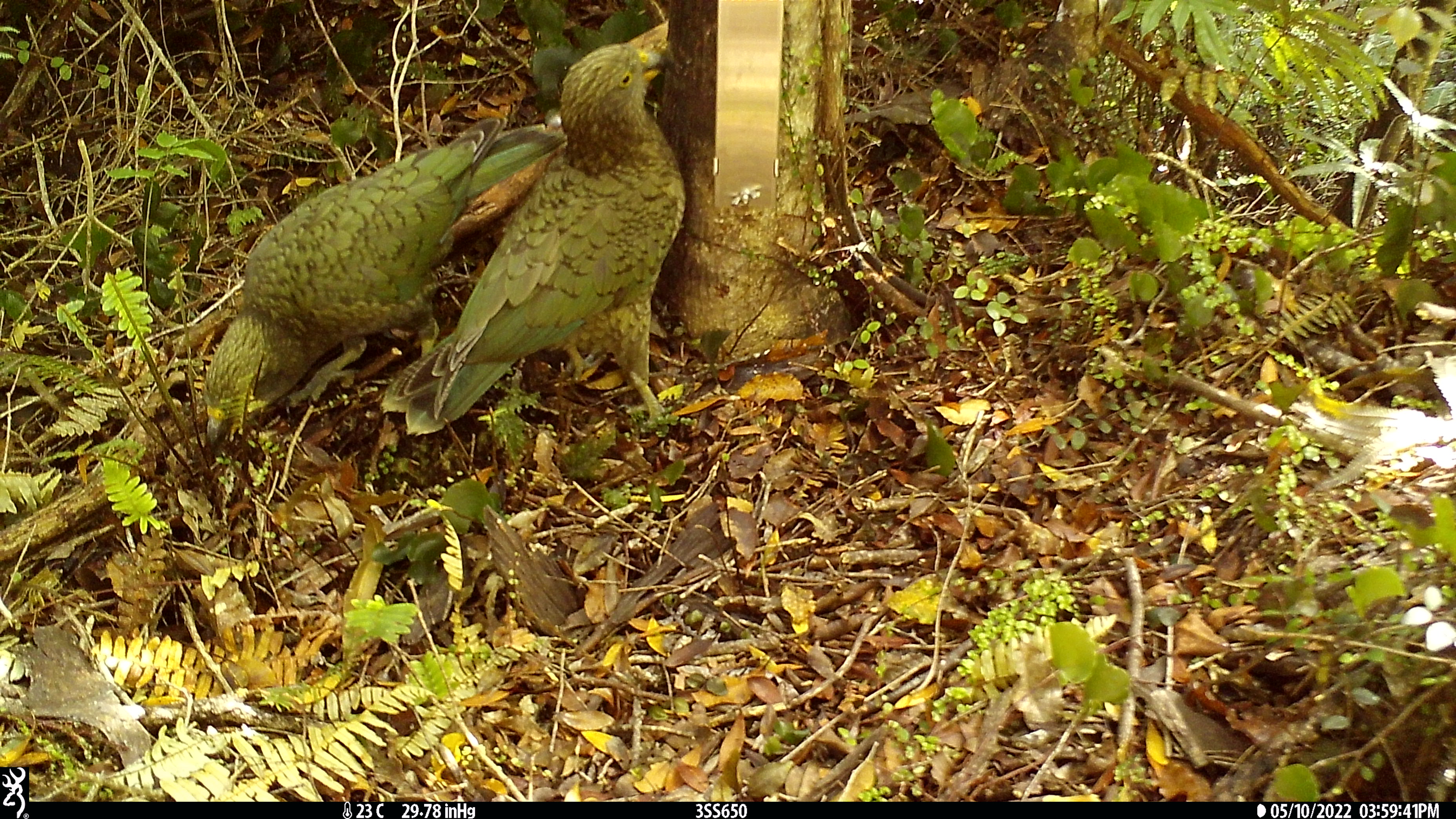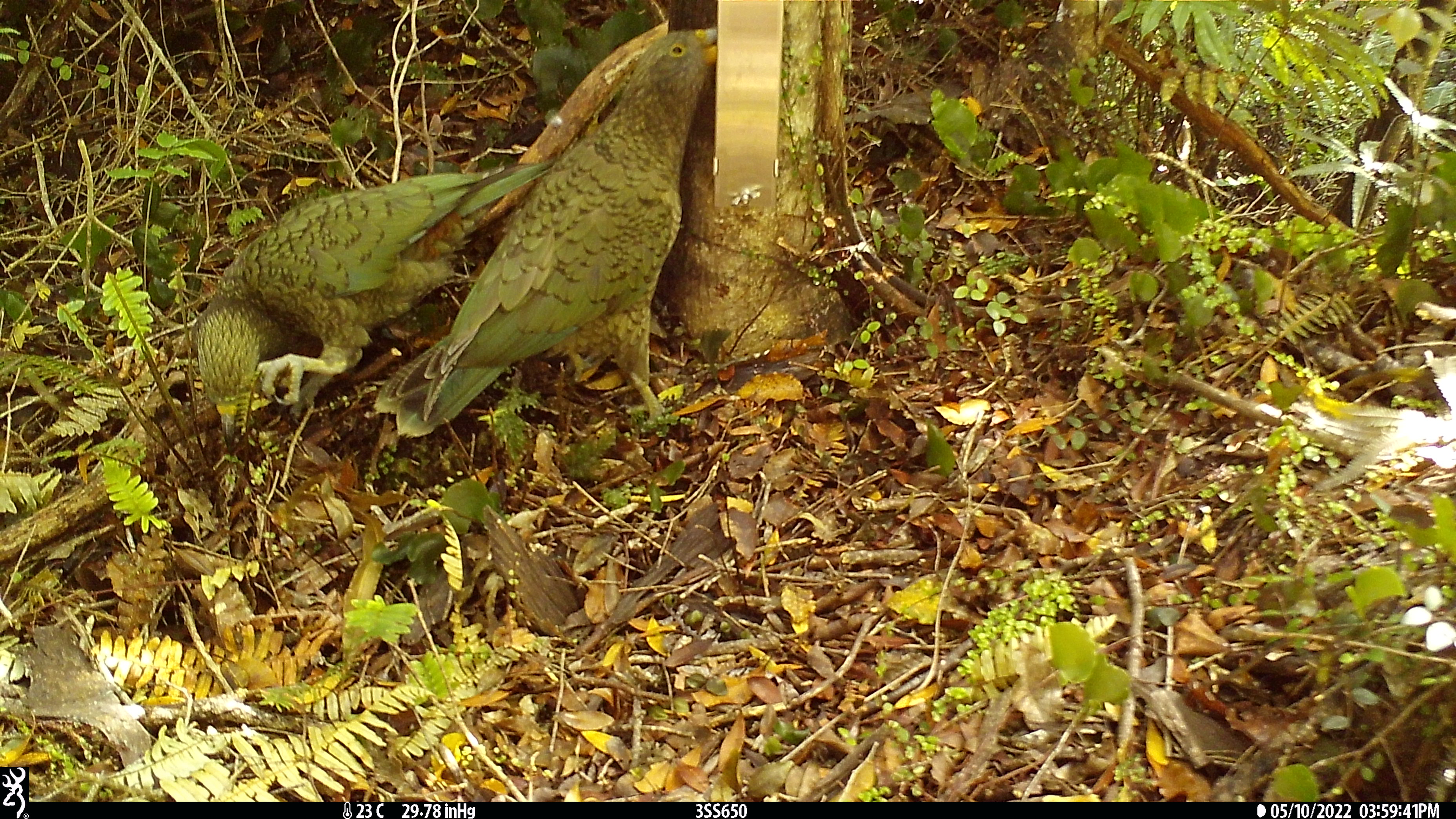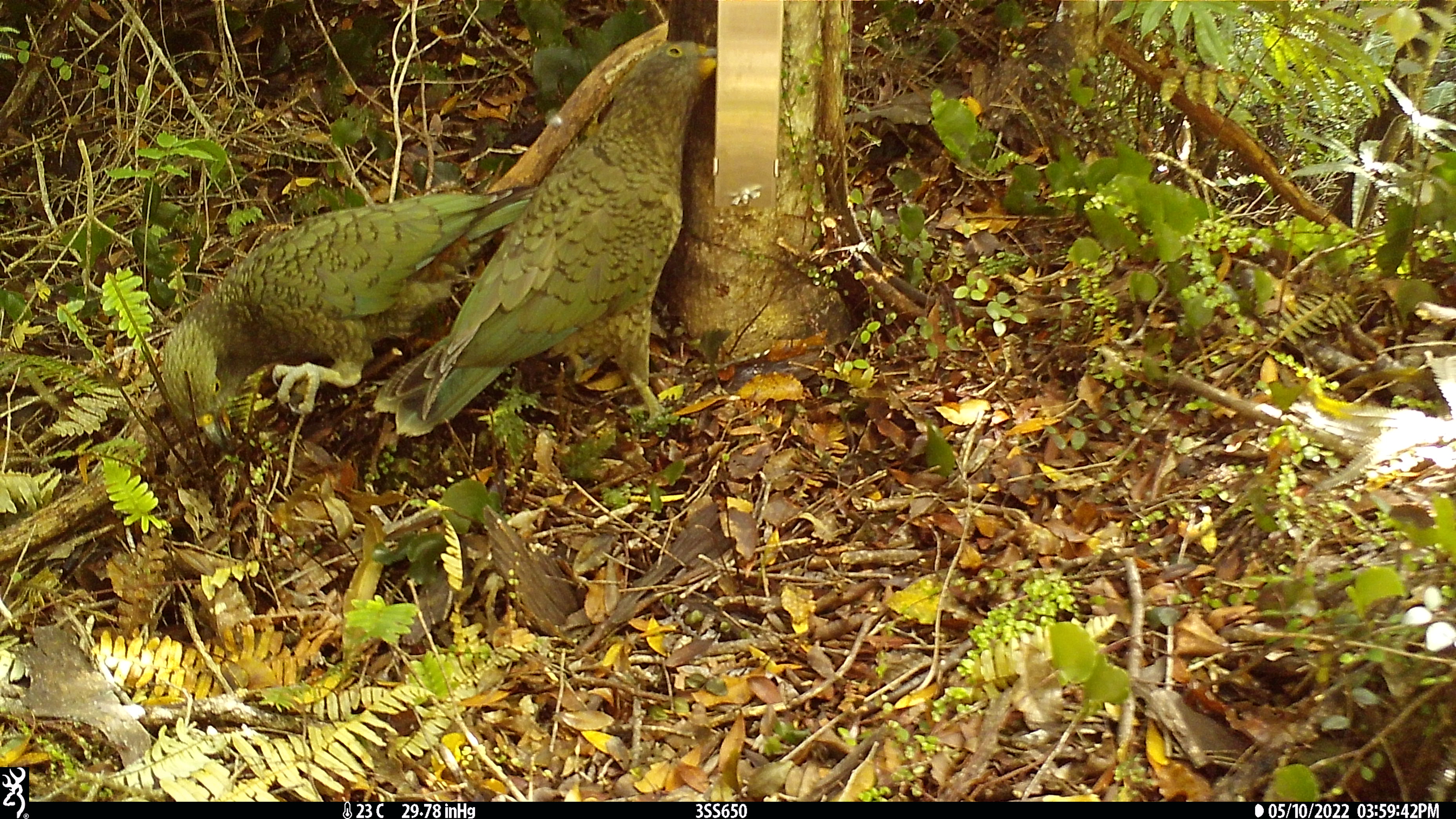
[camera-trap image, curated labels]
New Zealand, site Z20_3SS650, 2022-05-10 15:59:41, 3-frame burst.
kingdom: Animalia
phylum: Chordata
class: Aves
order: Psittaciformes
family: Strigopidae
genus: Nestor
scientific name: Nestor notabilis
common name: kea